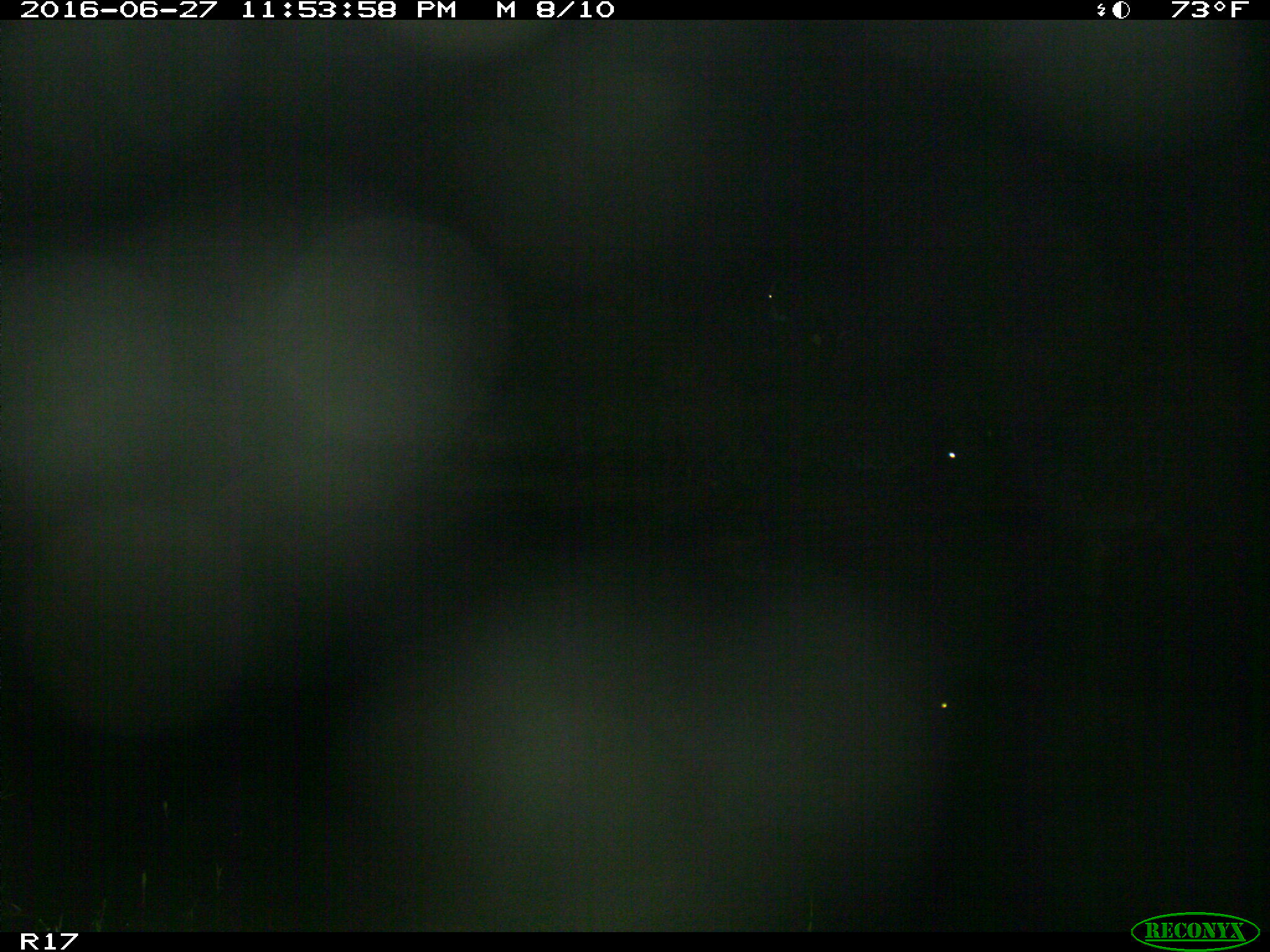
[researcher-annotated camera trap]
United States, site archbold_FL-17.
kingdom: Animalia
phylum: Chordata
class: Mammalia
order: Artiodactyla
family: Bovidae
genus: Bos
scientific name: Bos taurus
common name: domestic cow